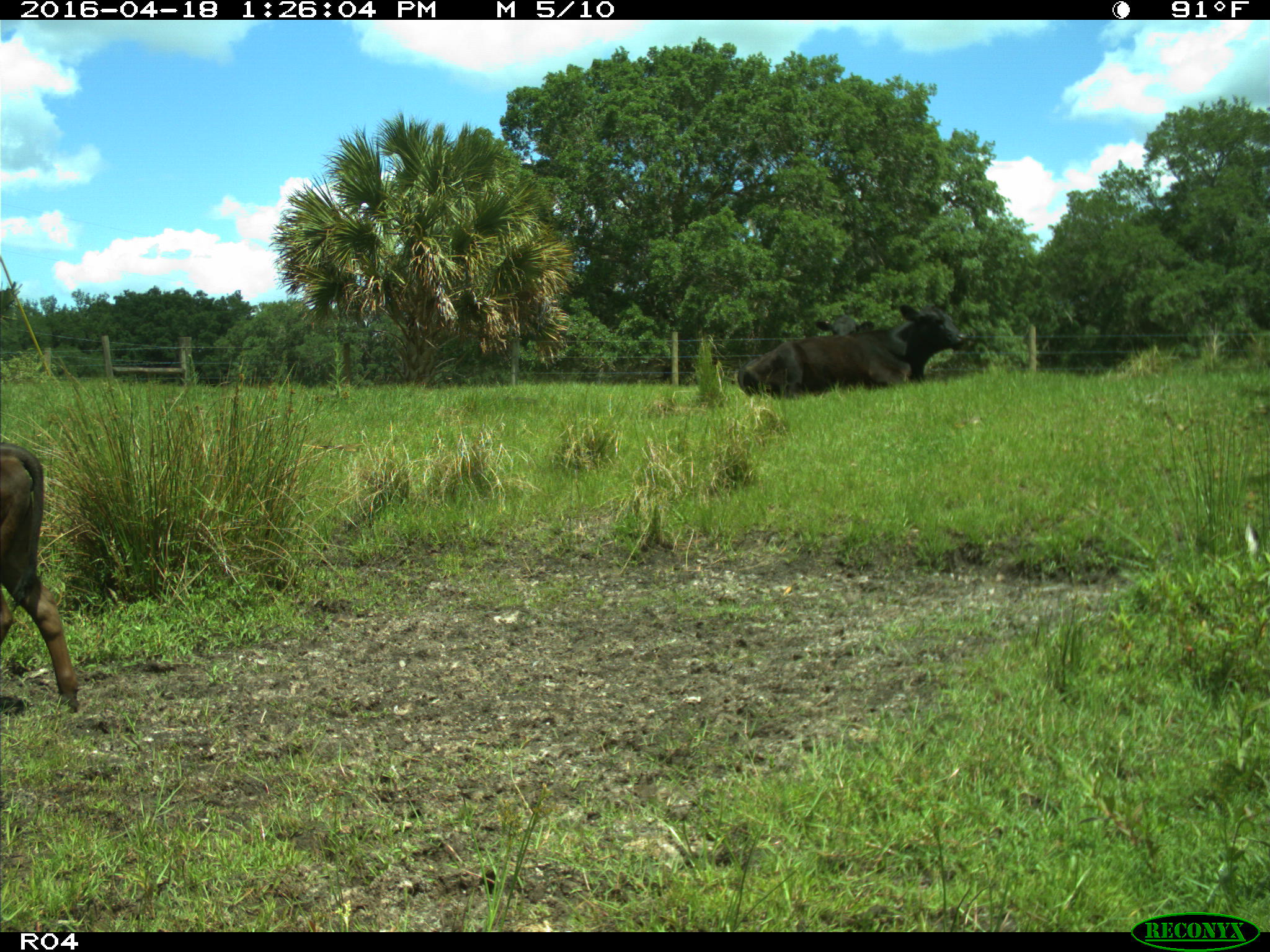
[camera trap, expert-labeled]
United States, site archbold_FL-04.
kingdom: Animalia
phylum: Chordata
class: Mammalia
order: Artiodactyla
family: Bovidae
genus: Bos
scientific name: Bos taurus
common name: domestic cow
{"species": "Bos taurus (domestic cow)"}